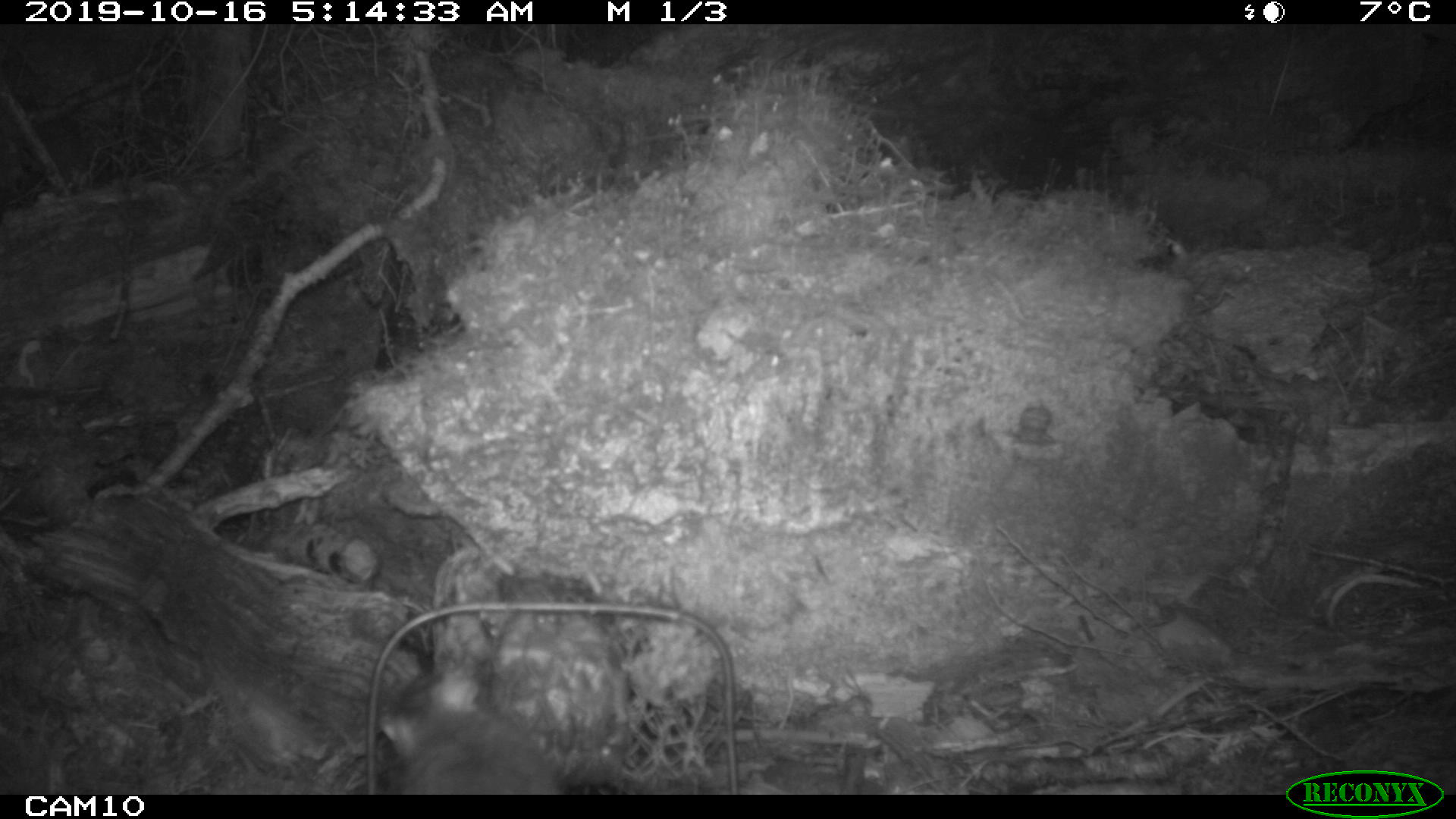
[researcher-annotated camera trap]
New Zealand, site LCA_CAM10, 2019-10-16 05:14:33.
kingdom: Animalia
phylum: Chordata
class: Mammalia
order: Rodentia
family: Muridae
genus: Rattus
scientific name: Rattus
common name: rat